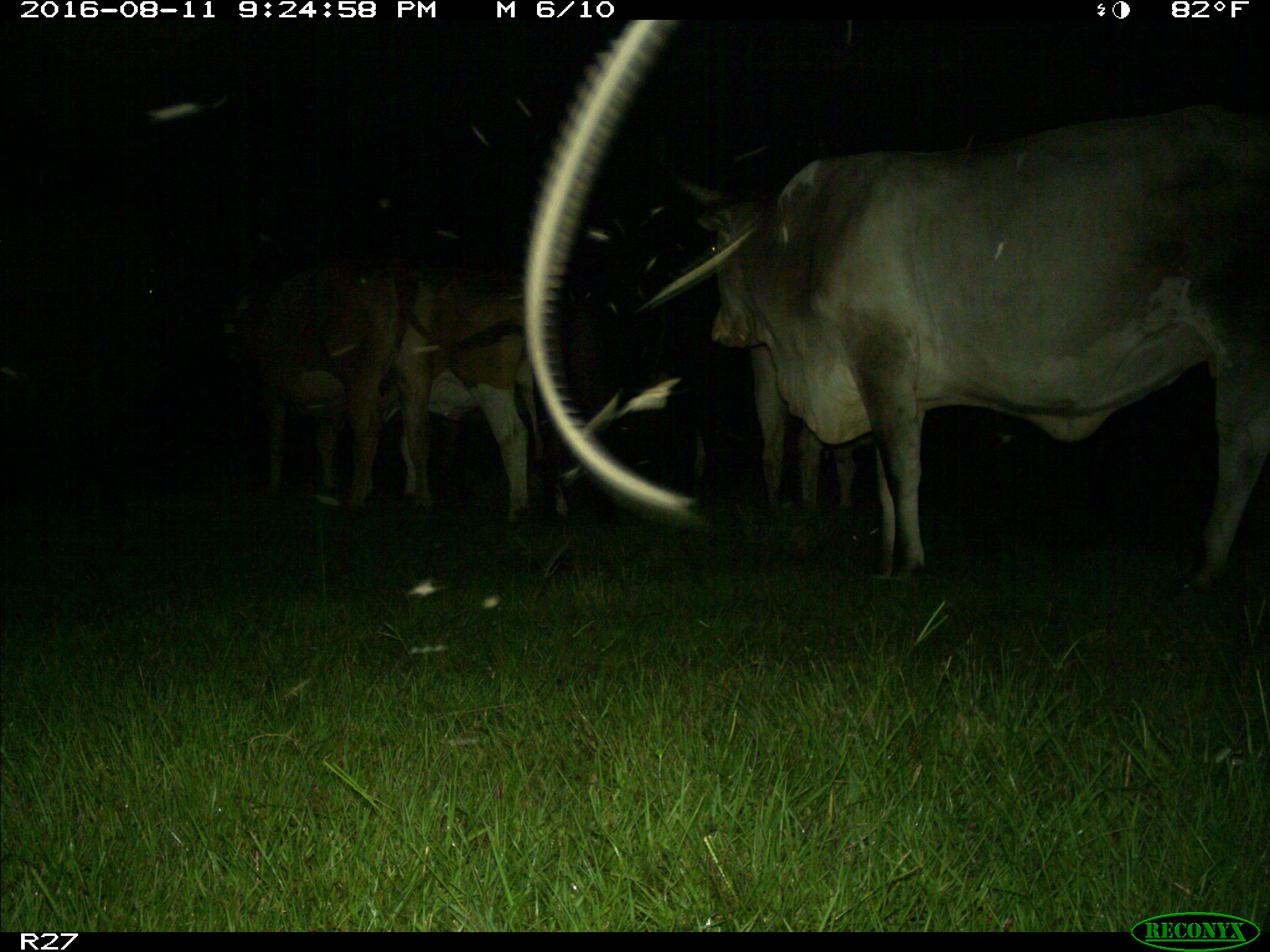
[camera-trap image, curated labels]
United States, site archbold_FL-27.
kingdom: Animalia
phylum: Chordata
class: Mammalia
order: Artiodactyla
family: Bovidae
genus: Bos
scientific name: Bos taurus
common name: domestic cow